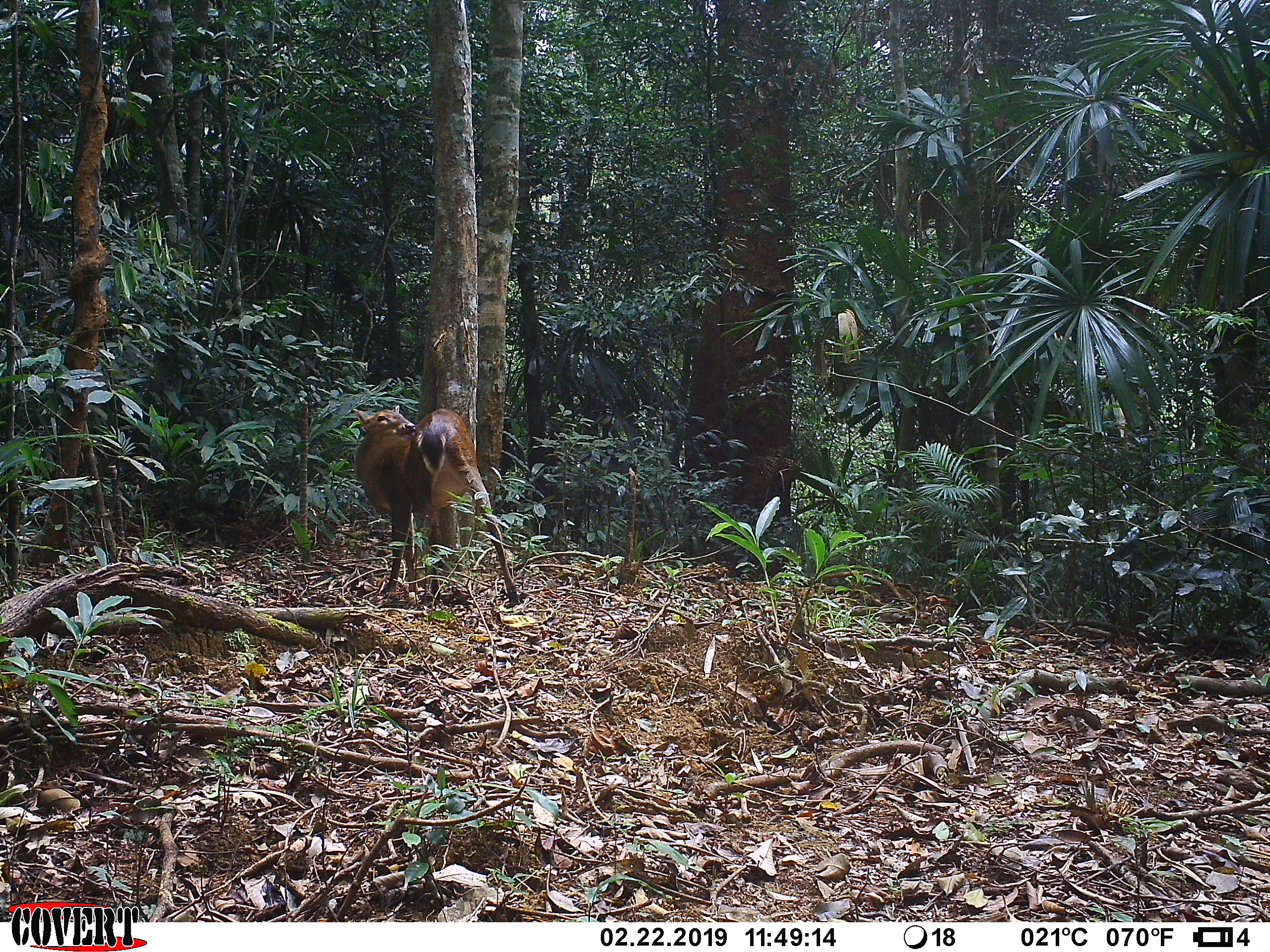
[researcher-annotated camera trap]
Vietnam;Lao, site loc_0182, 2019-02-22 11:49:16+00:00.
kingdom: Animalia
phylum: Chordata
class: Mammalia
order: Artiodactyla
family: Cervidae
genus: Muntiacus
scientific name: Muntiacus vuquangensis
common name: large-antlered muntjac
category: large antlered muntjac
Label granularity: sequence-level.